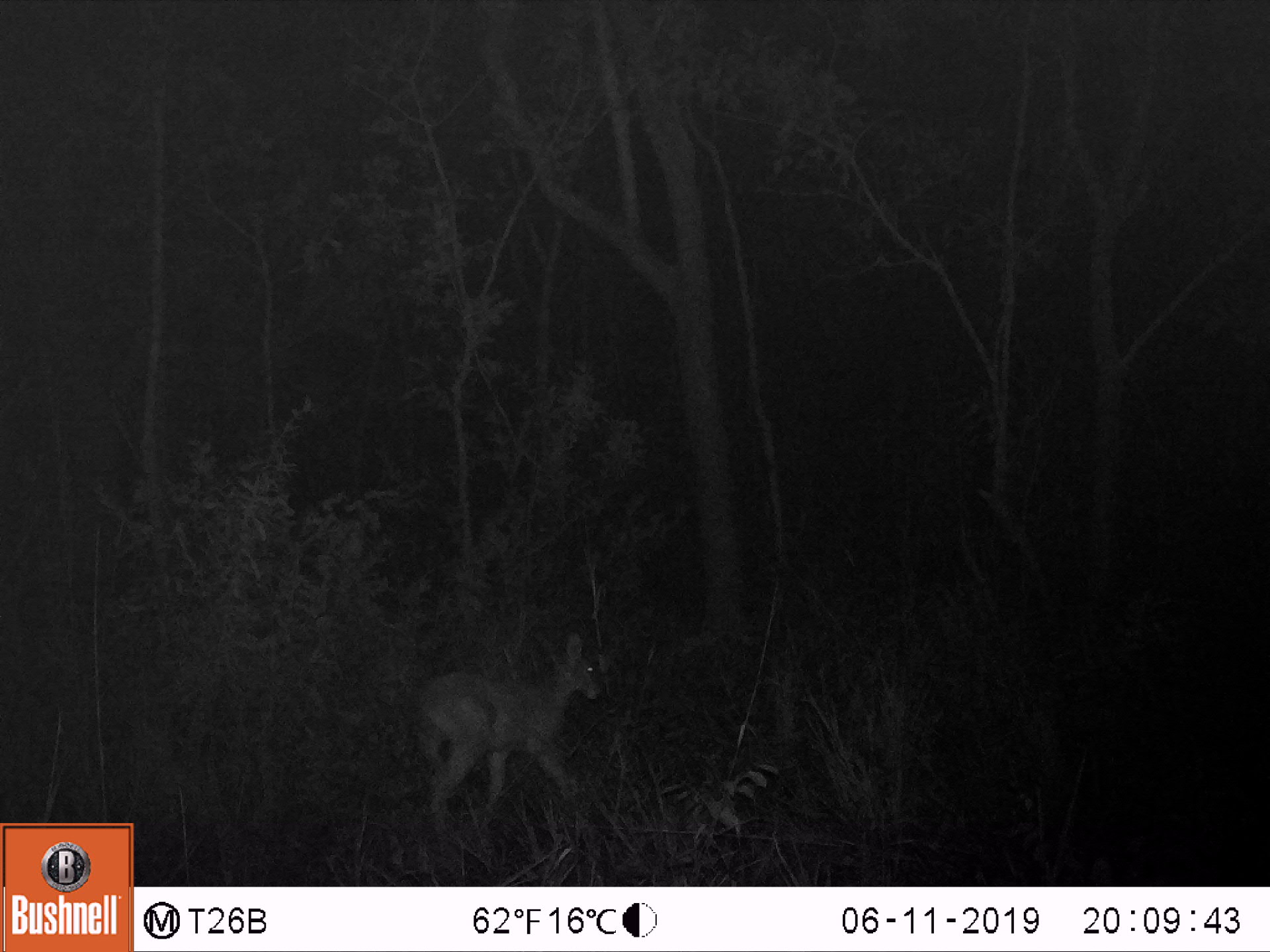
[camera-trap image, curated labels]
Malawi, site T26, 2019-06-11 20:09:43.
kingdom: Animalia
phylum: Chordata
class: Mammalia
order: Artiodactyla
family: Bovidae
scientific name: Antilopinae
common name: small antelope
Small antelope (Antilopinae), count 1.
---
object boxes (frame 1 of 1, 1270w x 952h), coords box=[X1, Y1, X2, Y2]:
small antelope: box=[382, 625, 617, 851]